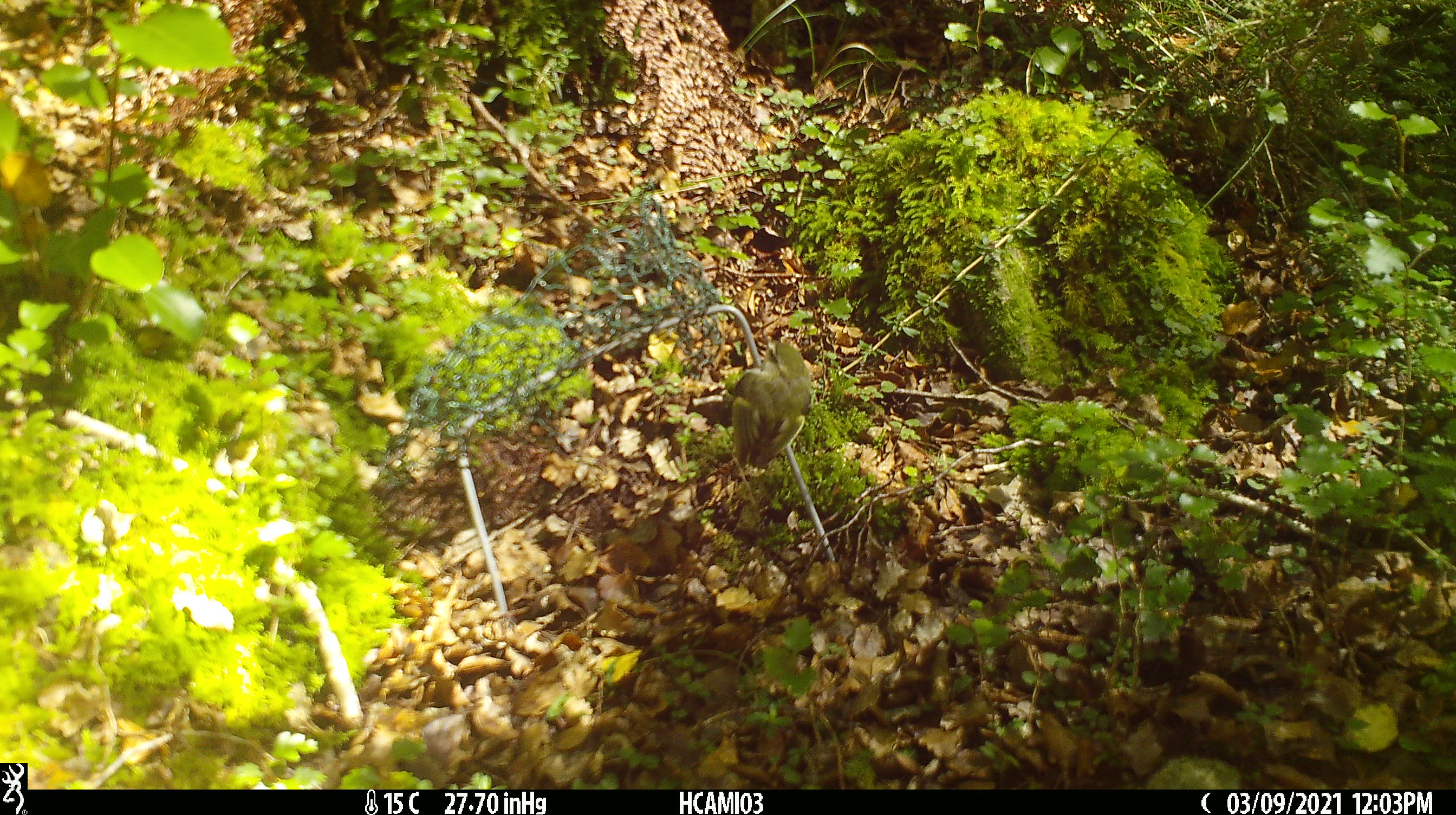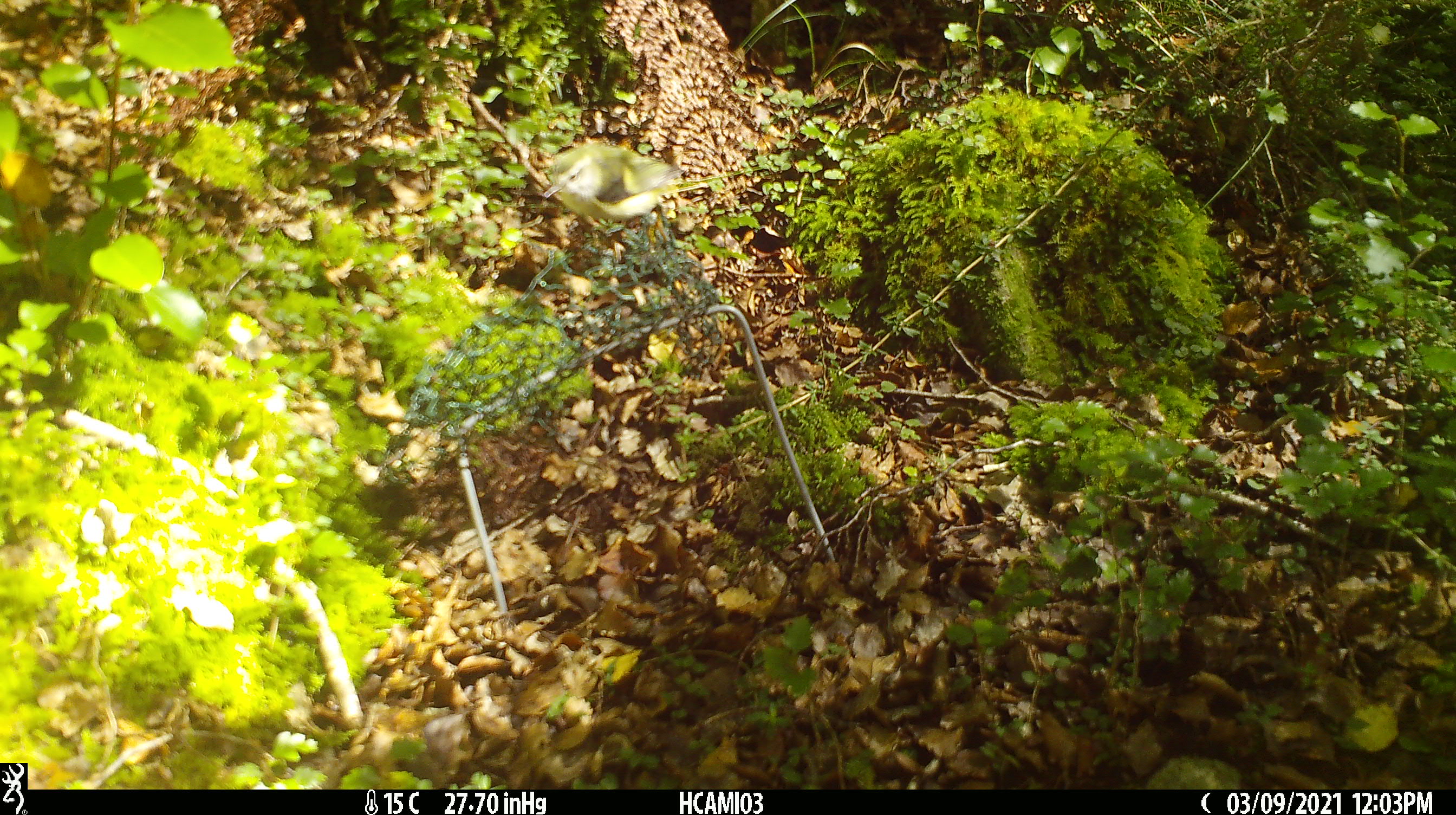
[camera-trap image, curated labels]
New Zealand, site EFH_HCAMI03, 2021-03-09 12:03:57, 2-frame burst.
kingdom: Animalia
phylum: Chordata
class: Aves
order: Passeriformes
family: Acanthisittidae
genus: Acanthisitta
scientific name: Acanthisitta chloris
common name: rifleman